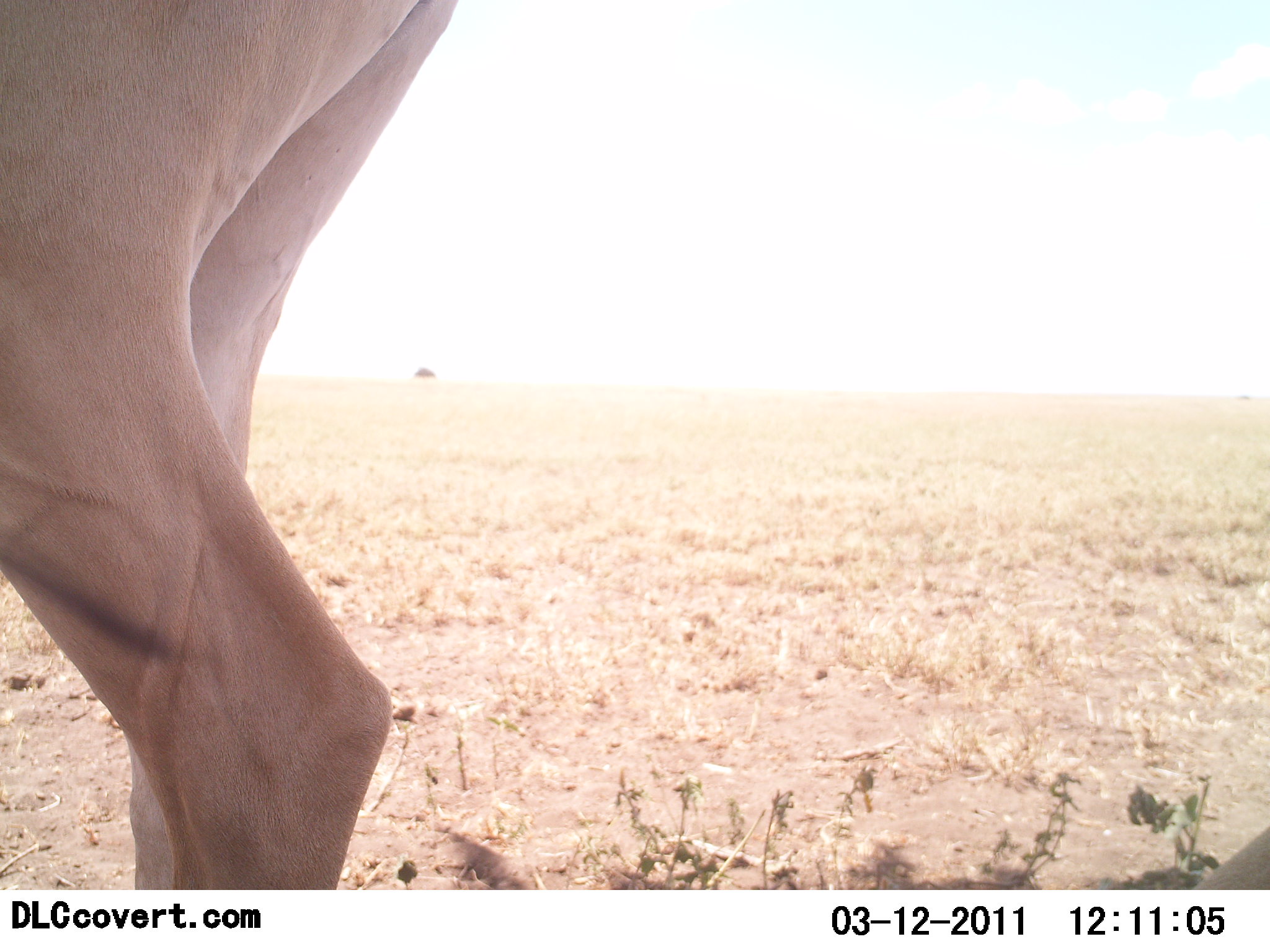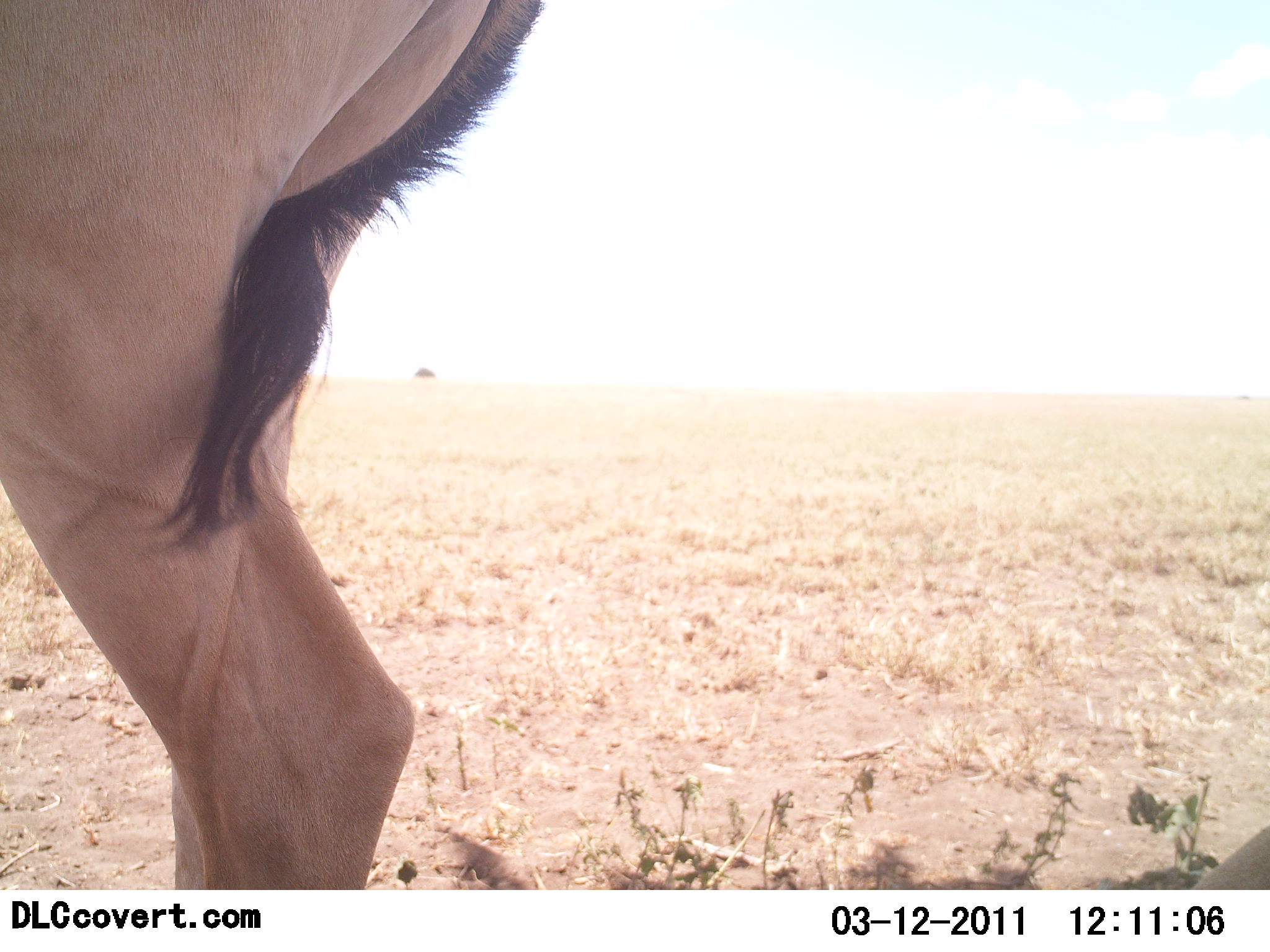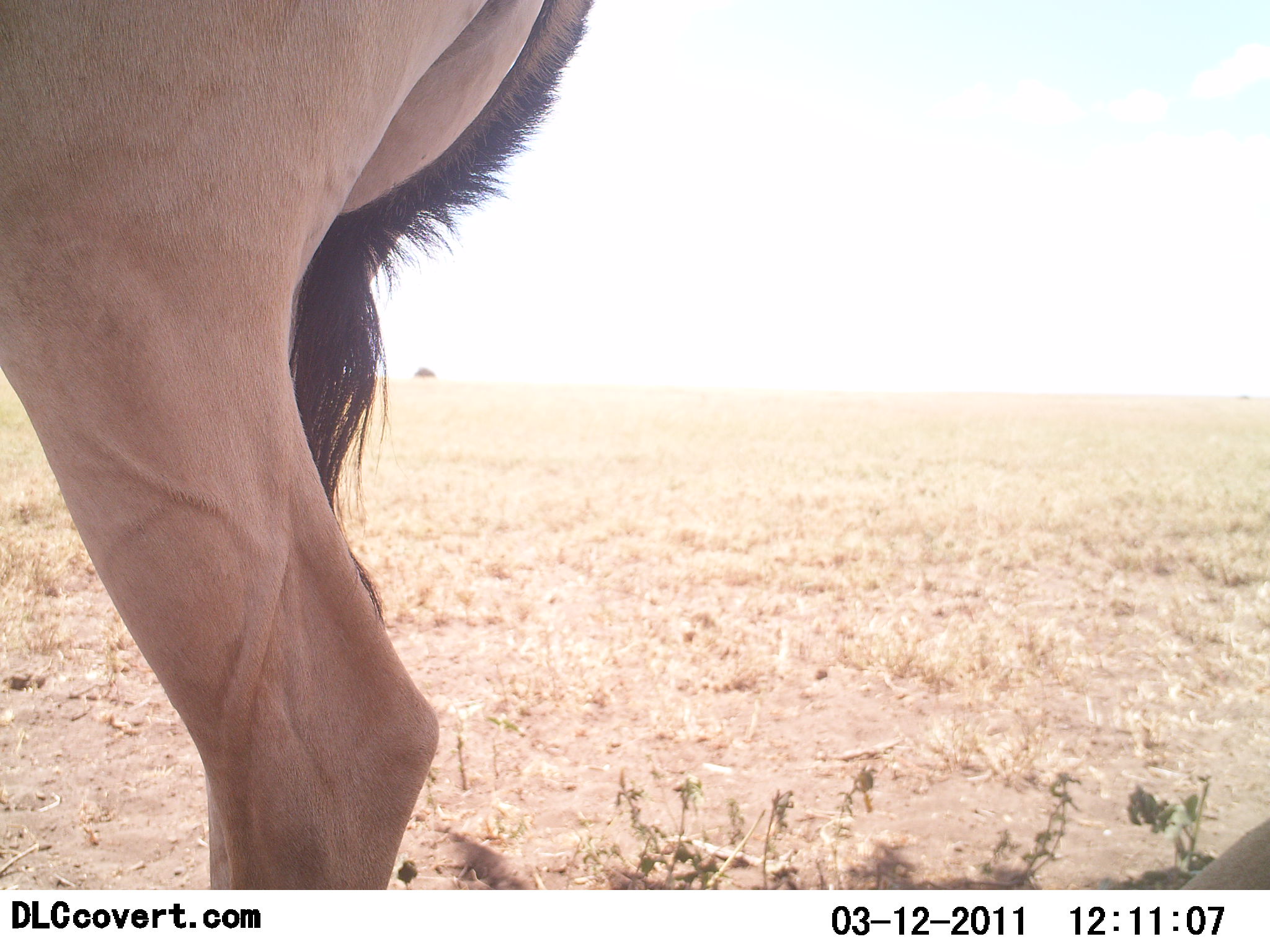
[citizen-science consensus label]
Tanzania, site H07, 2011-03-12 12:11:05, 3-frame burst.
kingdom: Animalia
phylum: Chordata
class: Mammalia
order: Artiodactyla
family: Bovidae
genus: Alcelaphus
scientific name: Alcelaphus buselaphus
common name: hartebeest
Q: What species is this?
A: Hartebeest (Alcelaphus buselaphus).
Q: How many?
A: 1.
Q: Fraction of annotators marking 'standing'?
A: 80%.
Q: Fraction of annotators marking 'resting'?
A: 0%.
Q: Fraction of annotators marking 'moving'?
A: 20%.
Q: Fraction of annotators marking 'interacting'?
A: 0%.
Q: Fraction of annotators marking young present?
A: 0%.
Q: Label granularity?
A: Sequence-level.